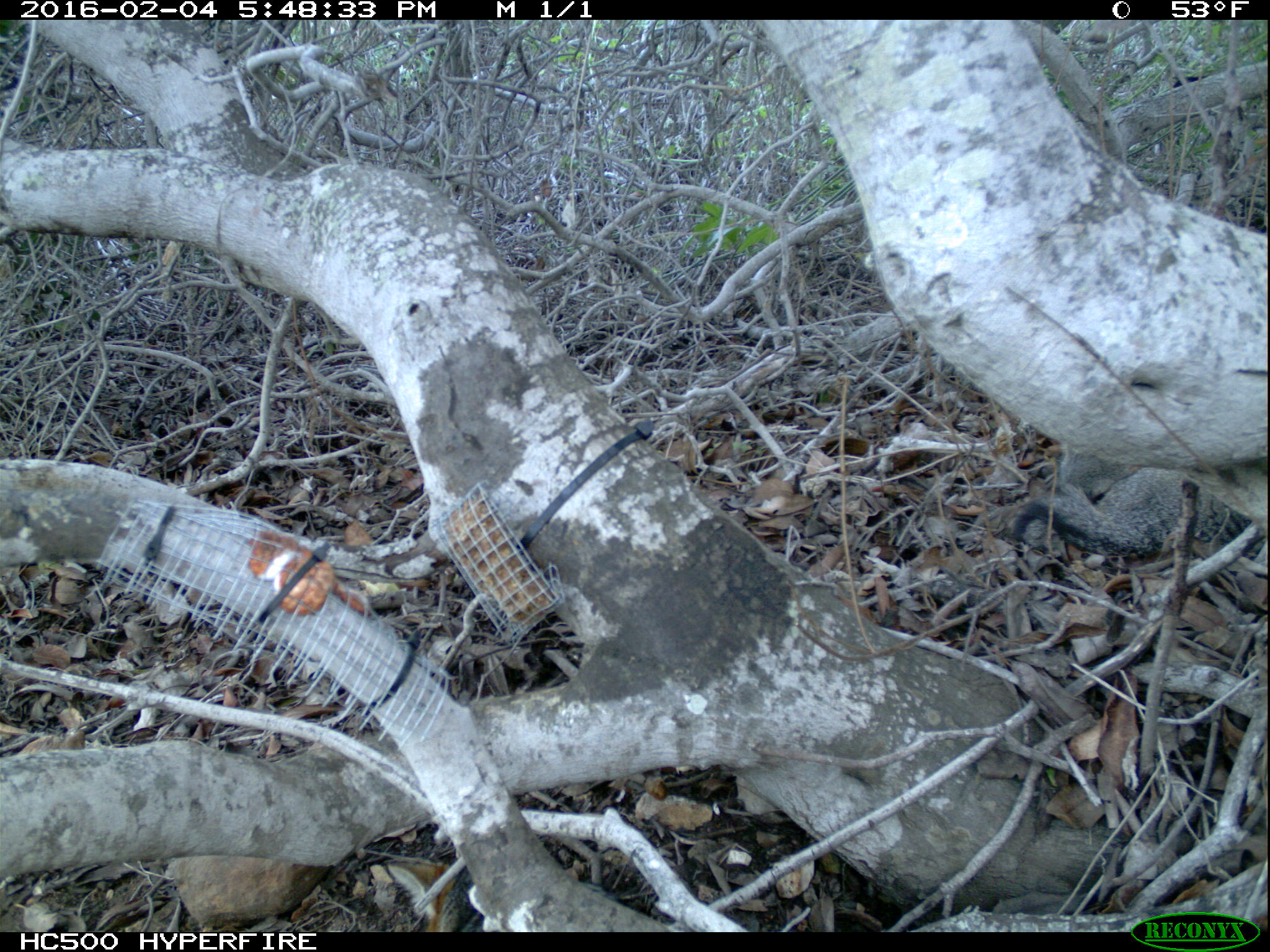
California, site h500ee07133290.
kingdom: Animalia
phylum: Chordata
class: Mammalia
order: Carnivora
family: Canidae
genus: Urocyon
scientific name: Urocyon littoralis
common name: island fox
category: fox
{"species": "fox (island fox) (Urocyon littoralis)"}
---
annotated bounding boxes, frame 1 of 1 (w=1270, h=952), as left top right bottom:
fox: 1013 448 1258 555; 387 861 629 933